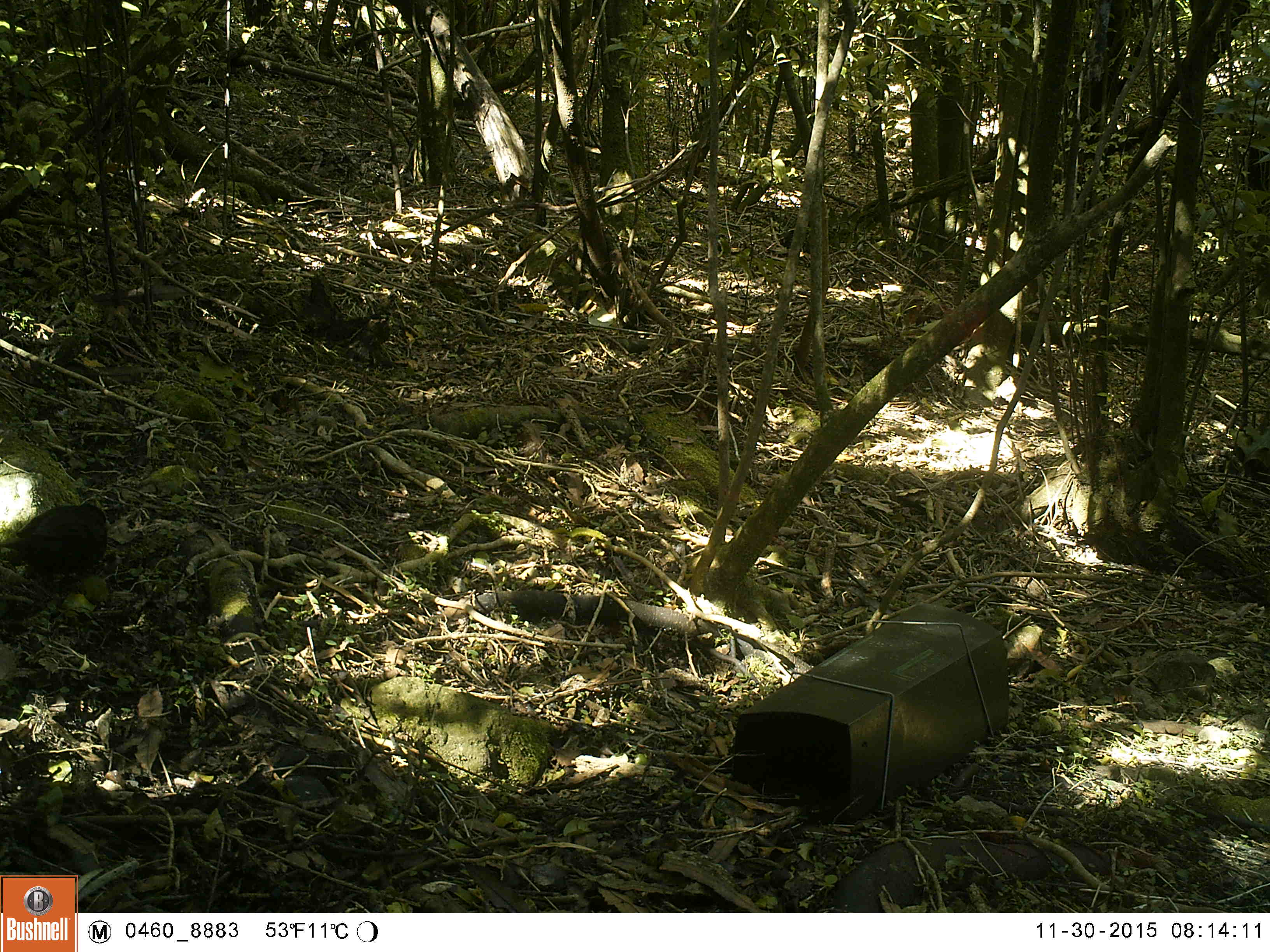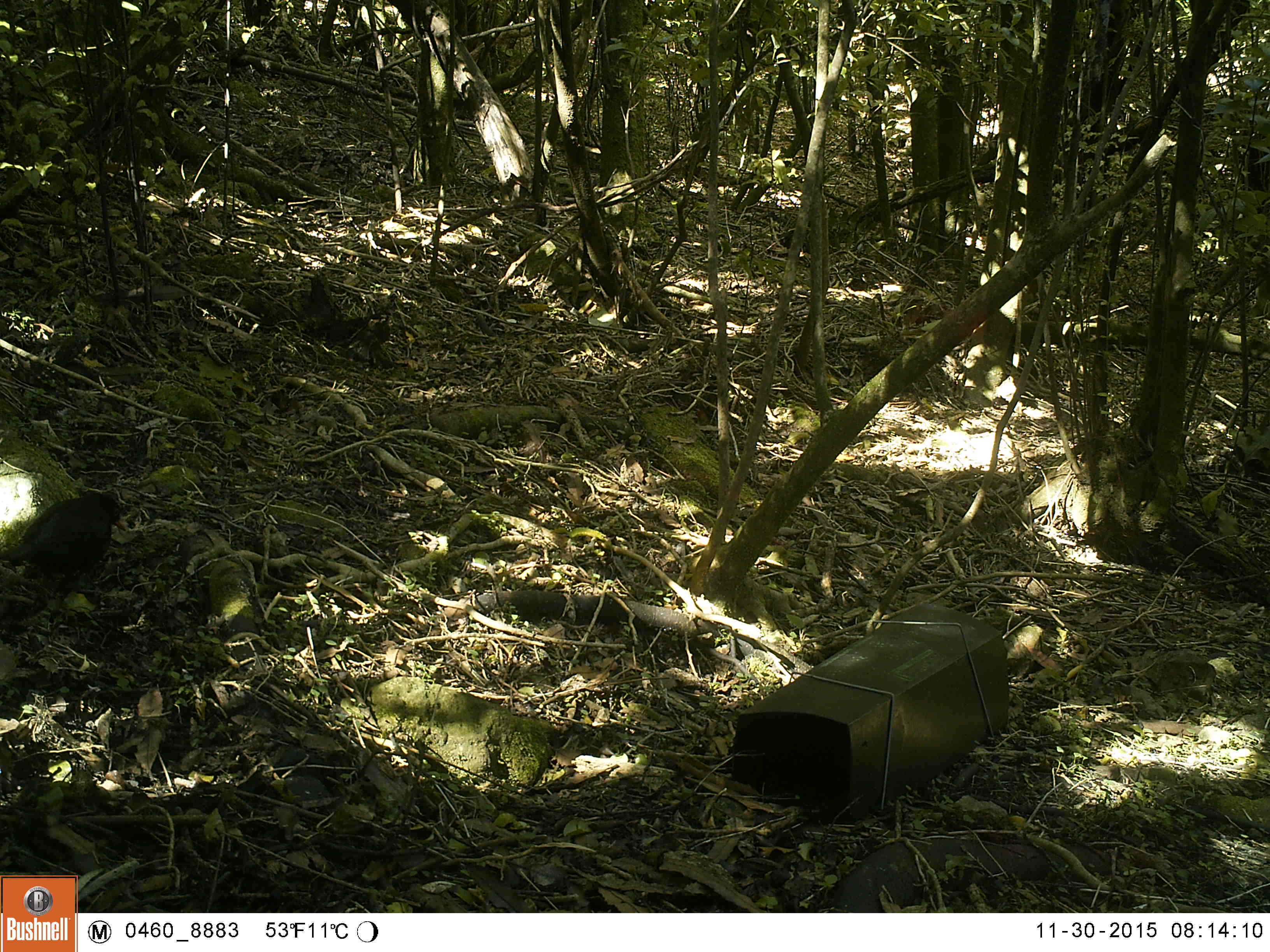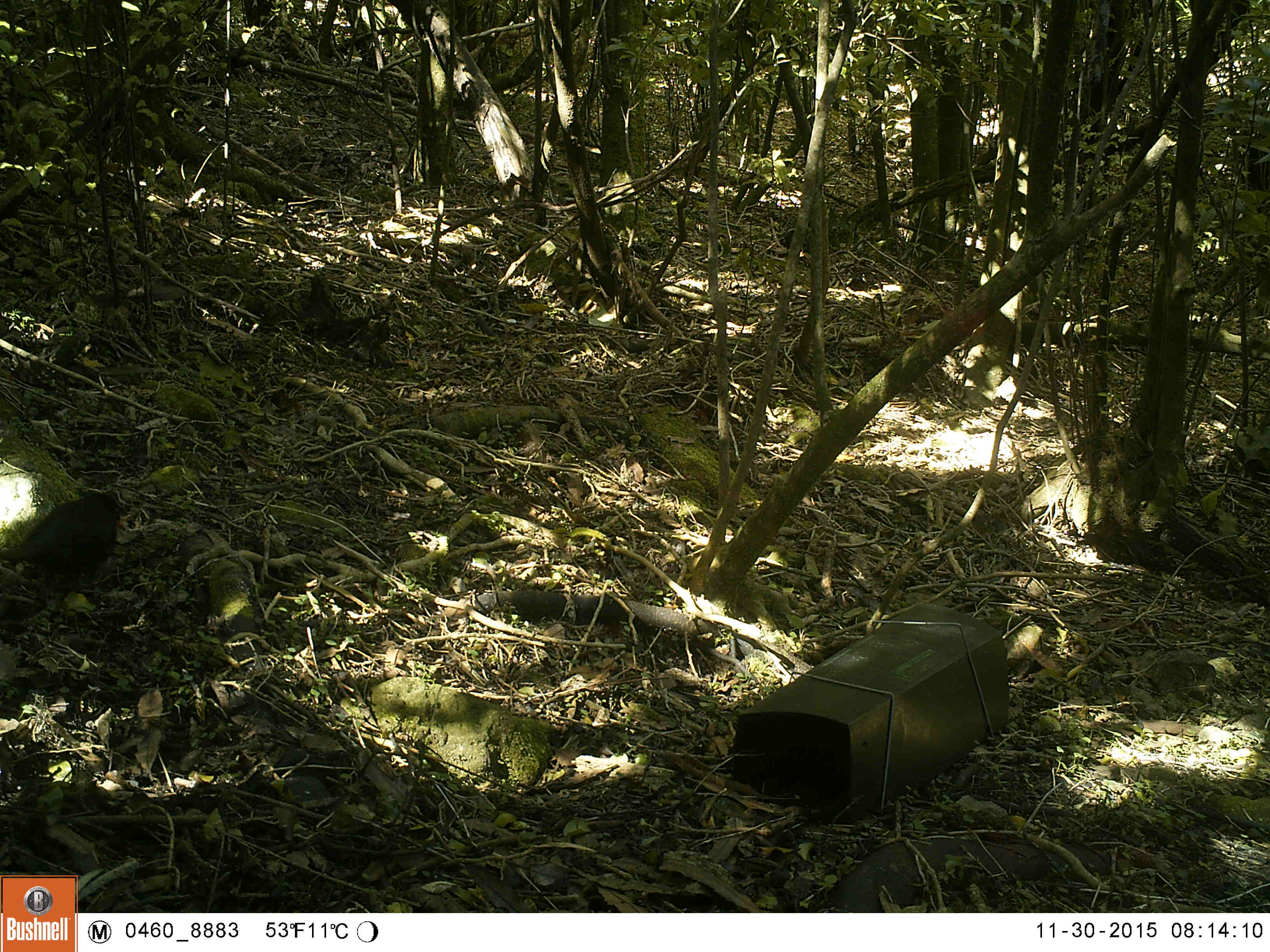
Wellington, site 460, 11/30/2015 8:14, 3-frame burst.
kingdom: Animalia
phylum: Chordata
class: Aves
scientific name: Aves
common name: bird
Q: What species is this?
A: Bird (Aves).